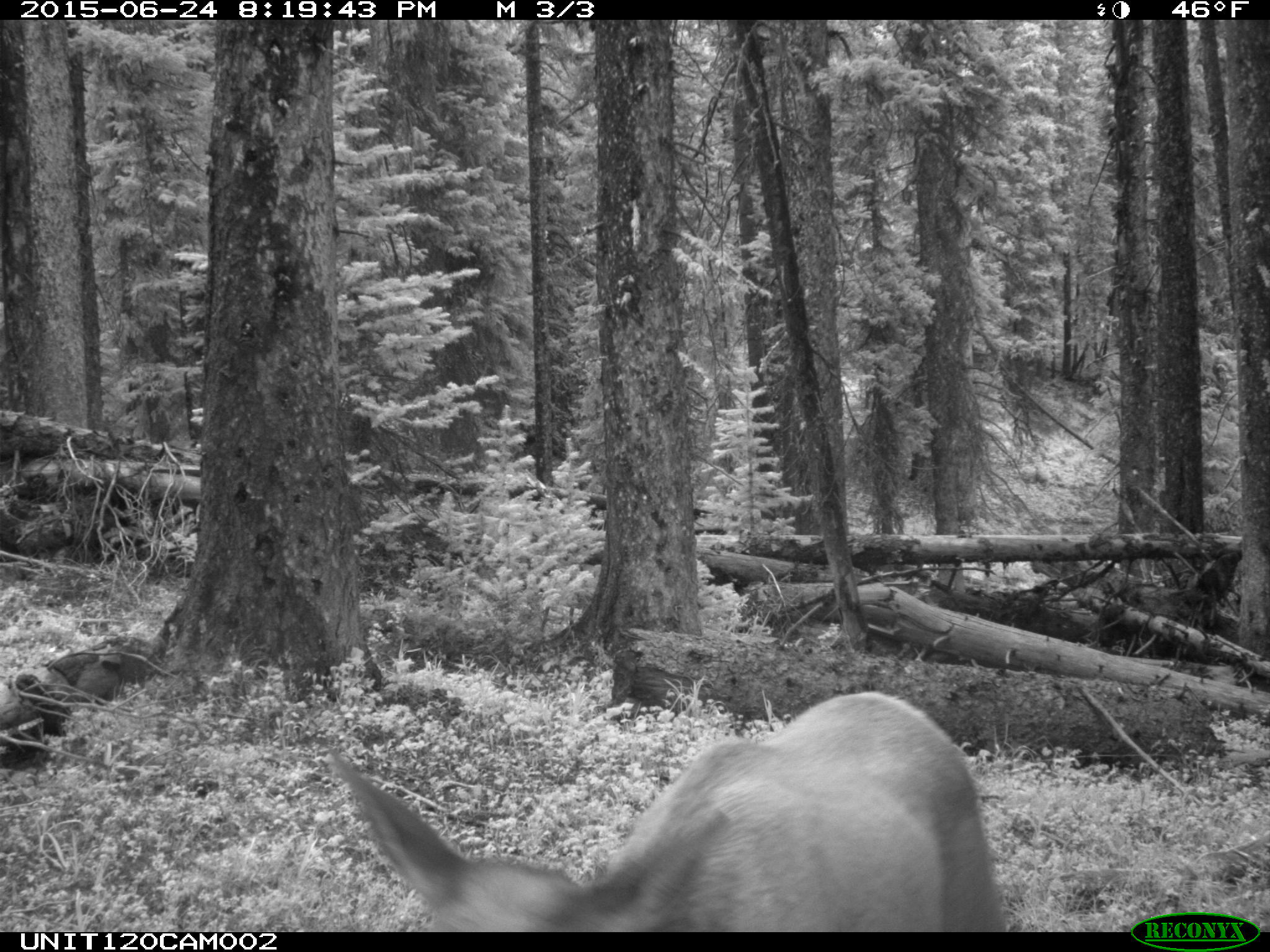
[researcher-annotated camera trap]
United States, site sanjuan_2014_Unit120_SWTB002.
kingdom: Animalia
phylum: Chordata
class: Mammalia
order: Artiodactyla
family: Cervidae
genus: Cervus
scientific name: Cervus elaphus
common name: red deer